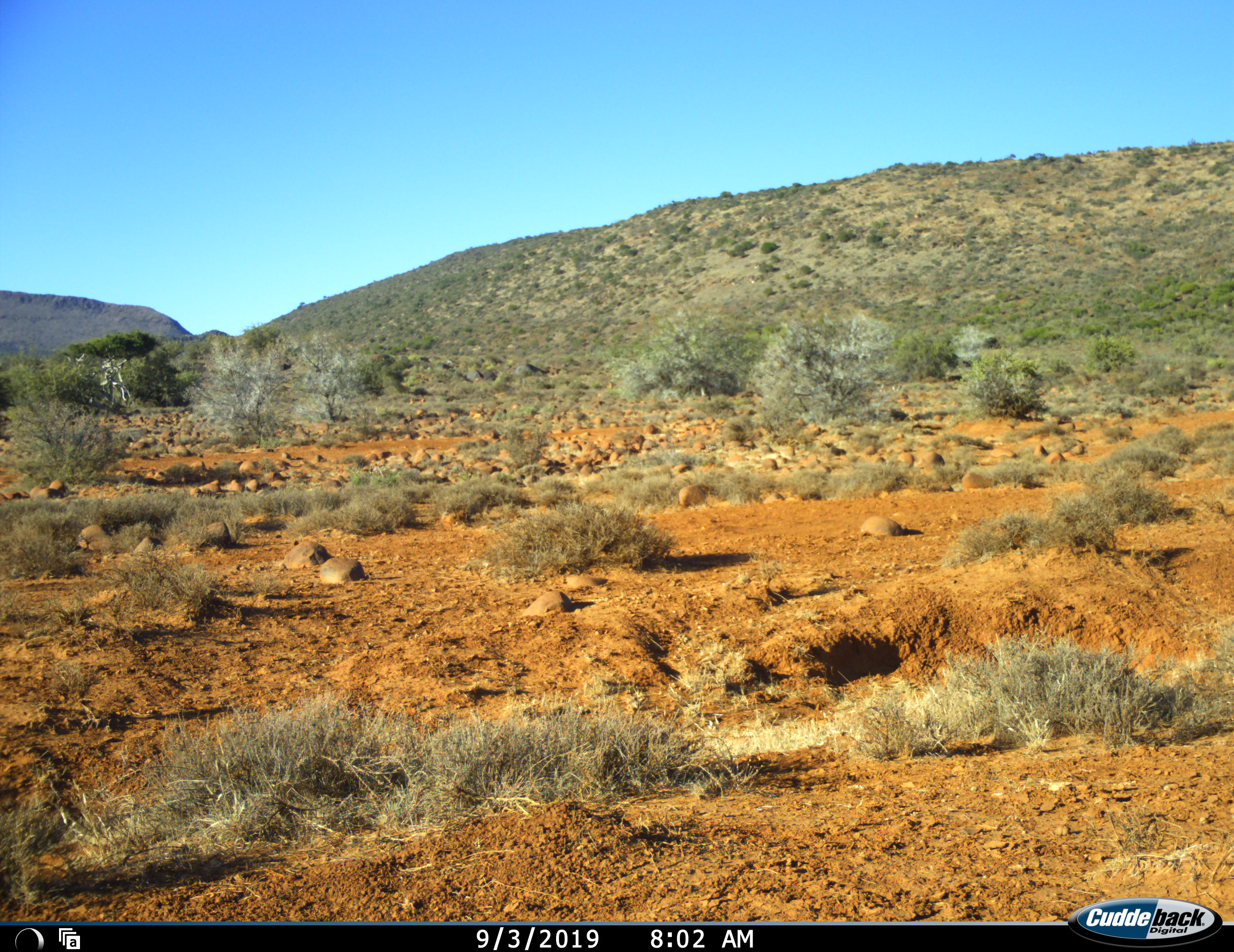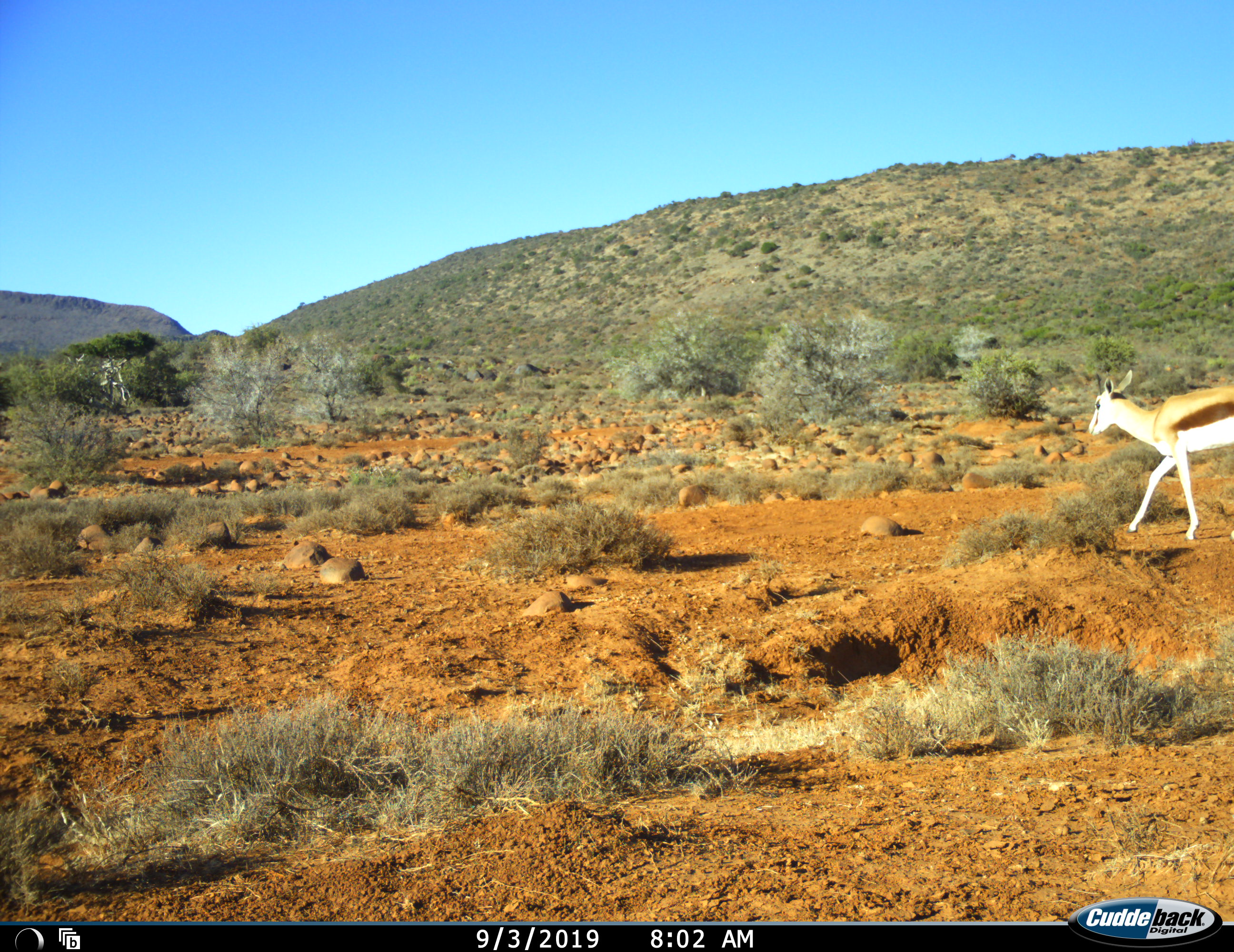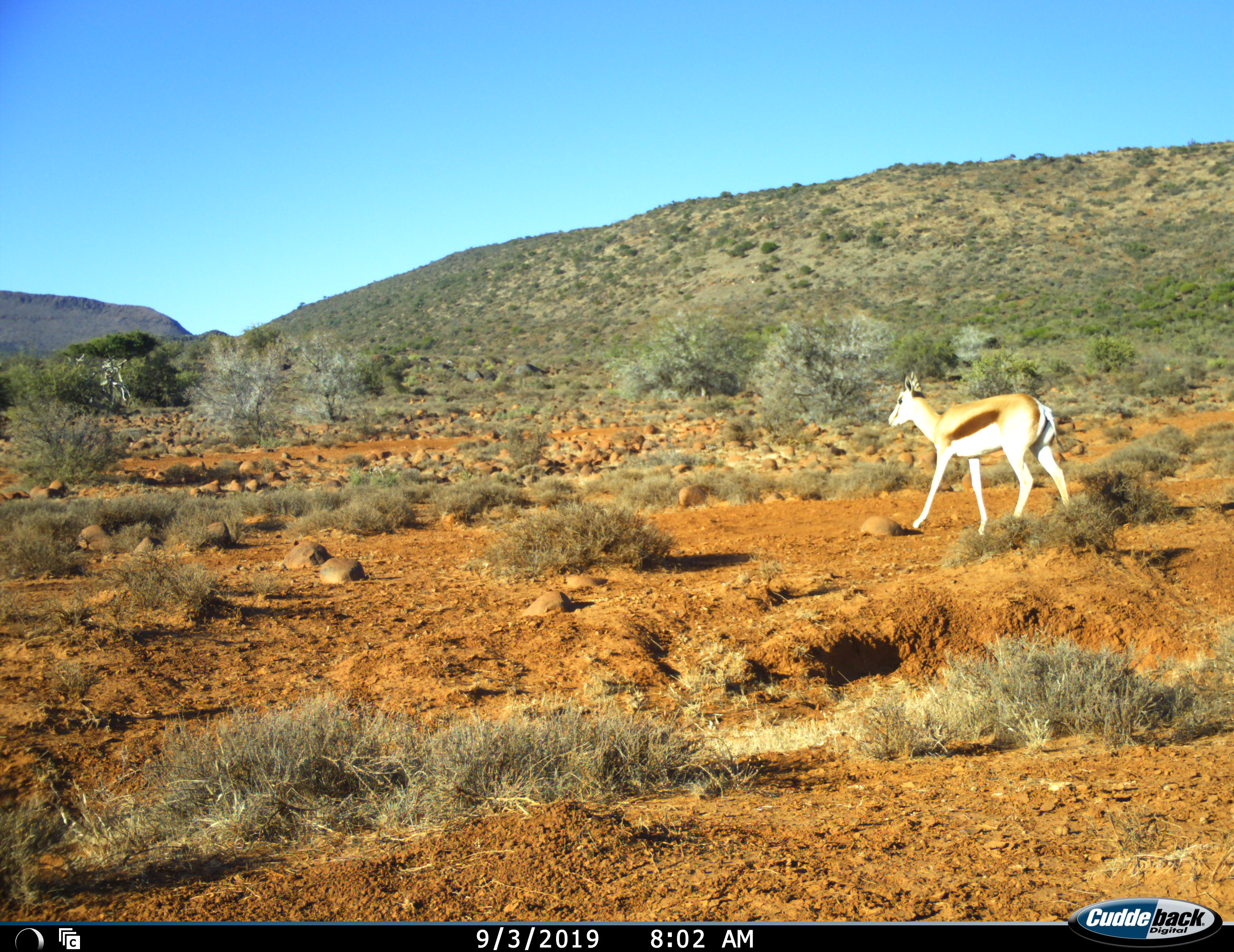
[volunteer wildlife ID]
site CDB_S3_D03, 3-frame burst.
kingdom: Animalia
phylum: Chordata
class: Mammalia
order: Artiodactyla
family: Bovidae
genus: Antidorcas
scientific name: Antidorcas marsupialis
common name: springbok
Springbok (Antidorcas marsupialis), count 1. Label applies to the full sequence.